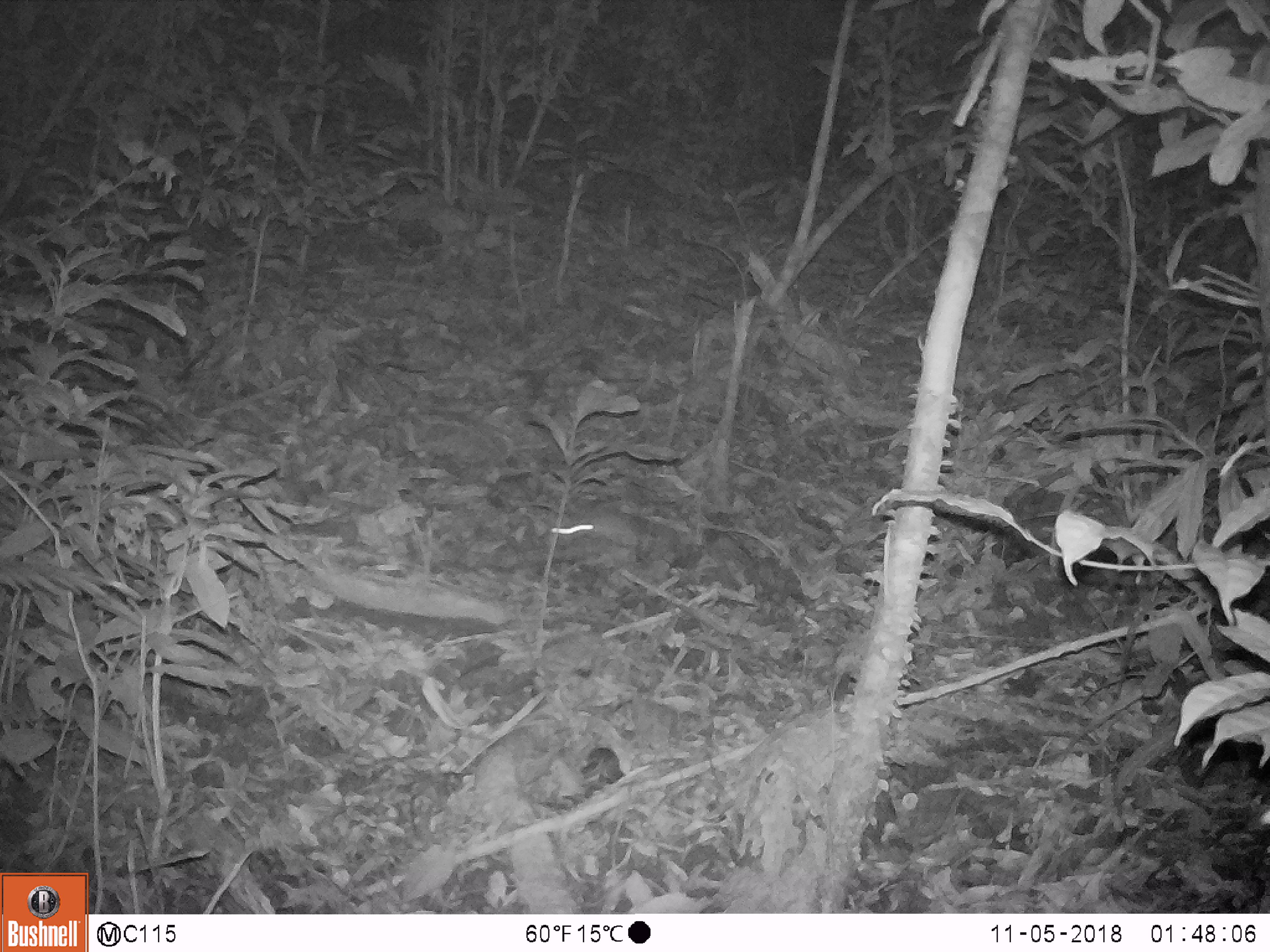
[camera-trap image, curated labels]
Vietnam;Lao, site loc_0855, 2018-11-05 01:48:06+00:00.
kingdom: Animalia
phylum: Chordata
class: Mammalia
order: Rodentia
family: Muridae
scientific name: Muridae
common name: old-world mice and rats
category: unidentified murid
Unidentified murid (old-world mice and rats) (Muridae). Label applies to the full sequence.